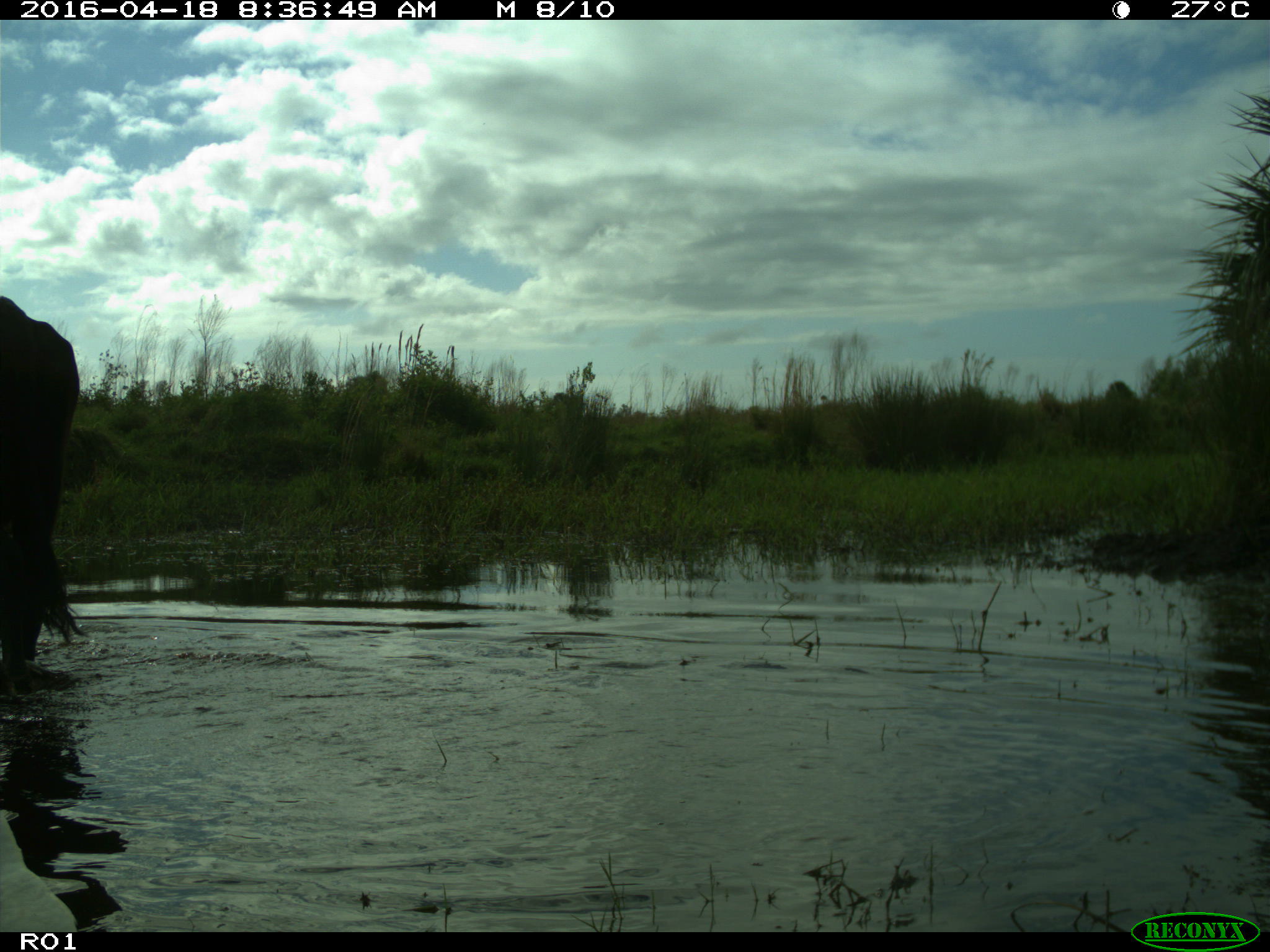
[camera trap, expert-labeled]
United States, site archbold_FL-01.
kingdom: Animalia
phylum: Chordata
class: Mammalia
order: Artiodactyla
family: Bovidae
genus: Bos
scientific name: Bos taurus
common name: domestic cow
Bos taurus (domestic cow).